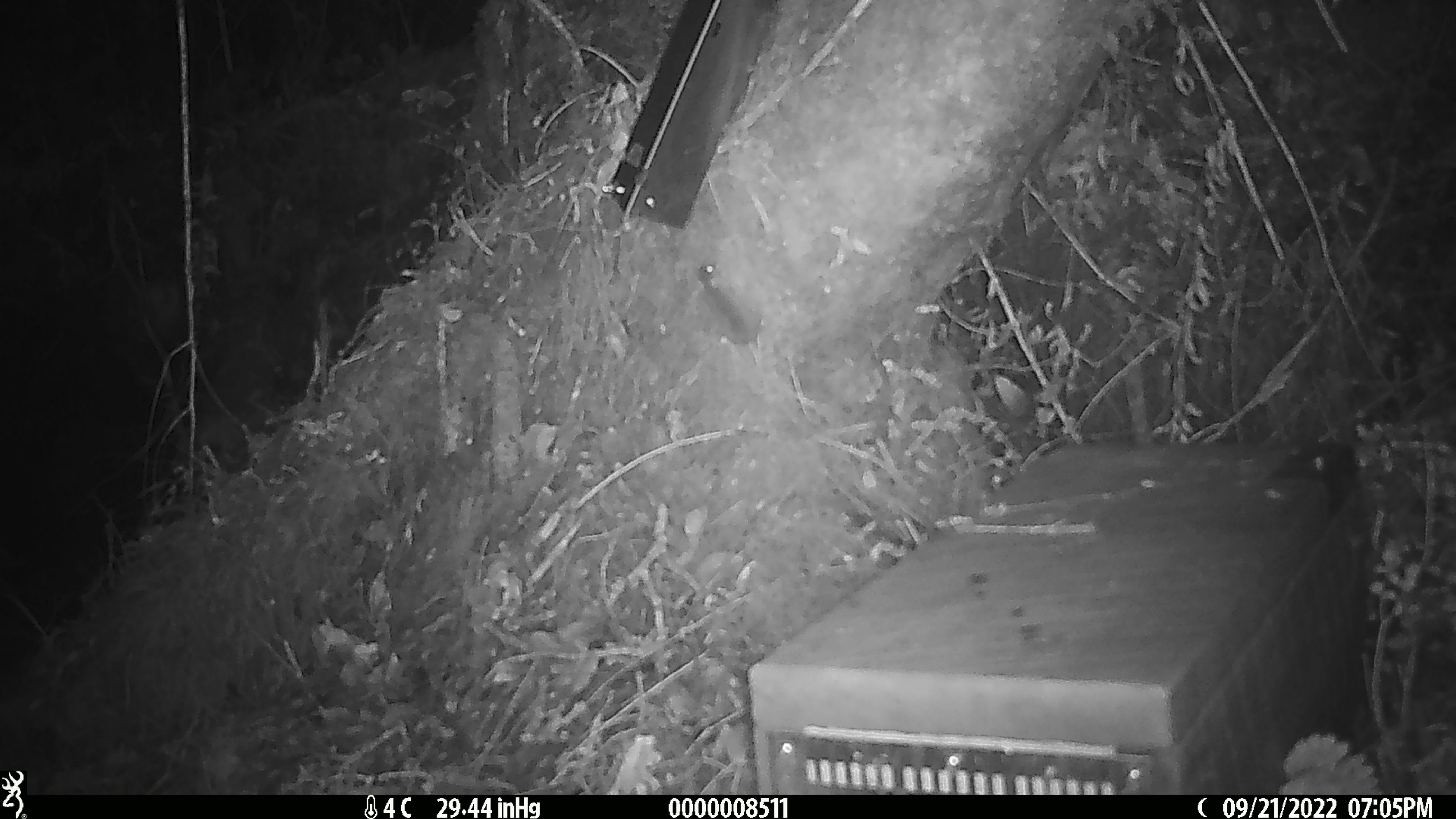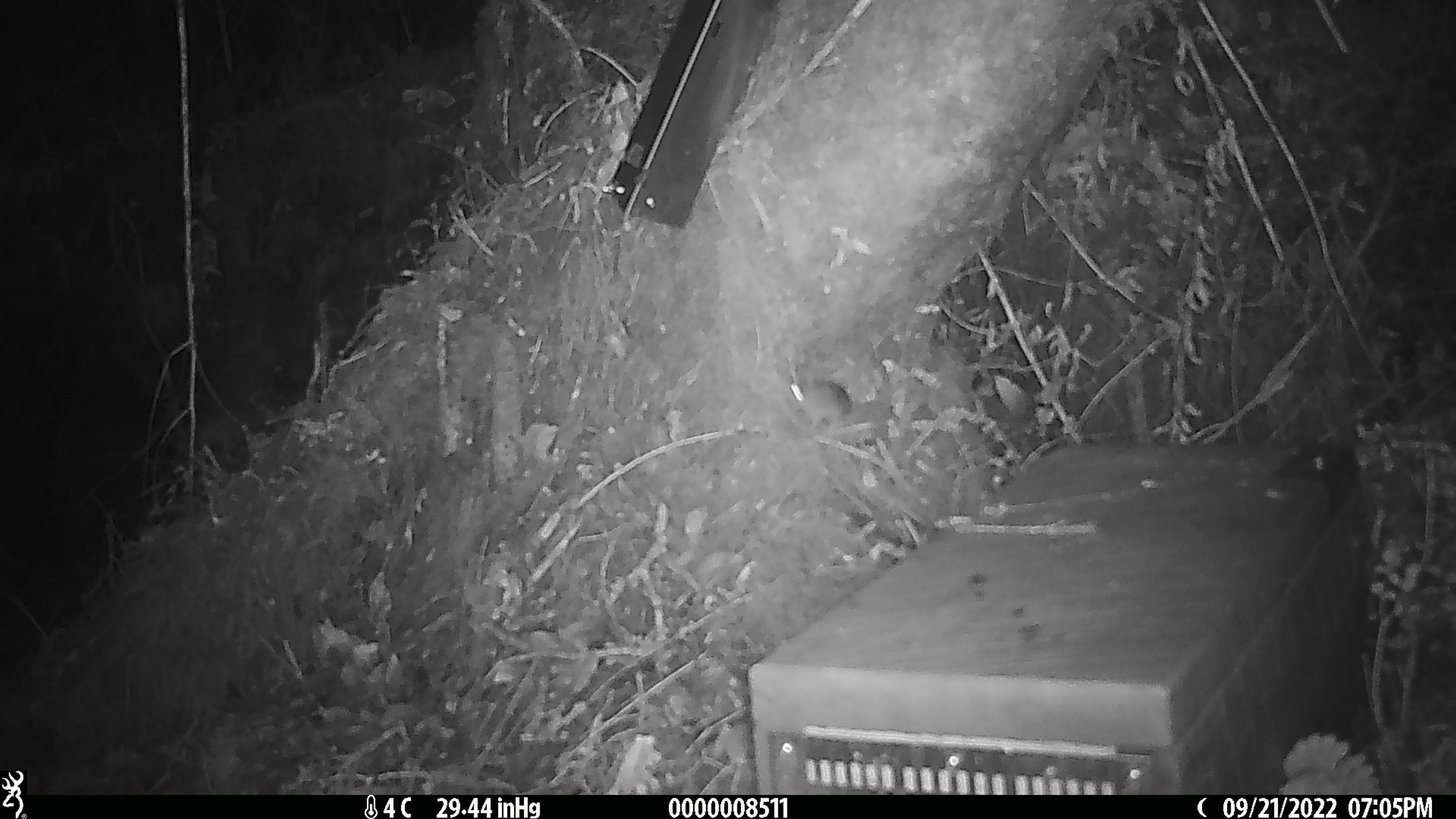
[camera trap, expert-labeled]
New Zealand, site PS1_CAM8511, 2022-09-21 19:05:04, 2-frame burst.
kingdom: Animalia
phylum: Chordata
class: Mammalia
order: Rodentia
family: Muridae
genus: Mus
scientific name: Mus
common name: mouse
Mouse (Mus).